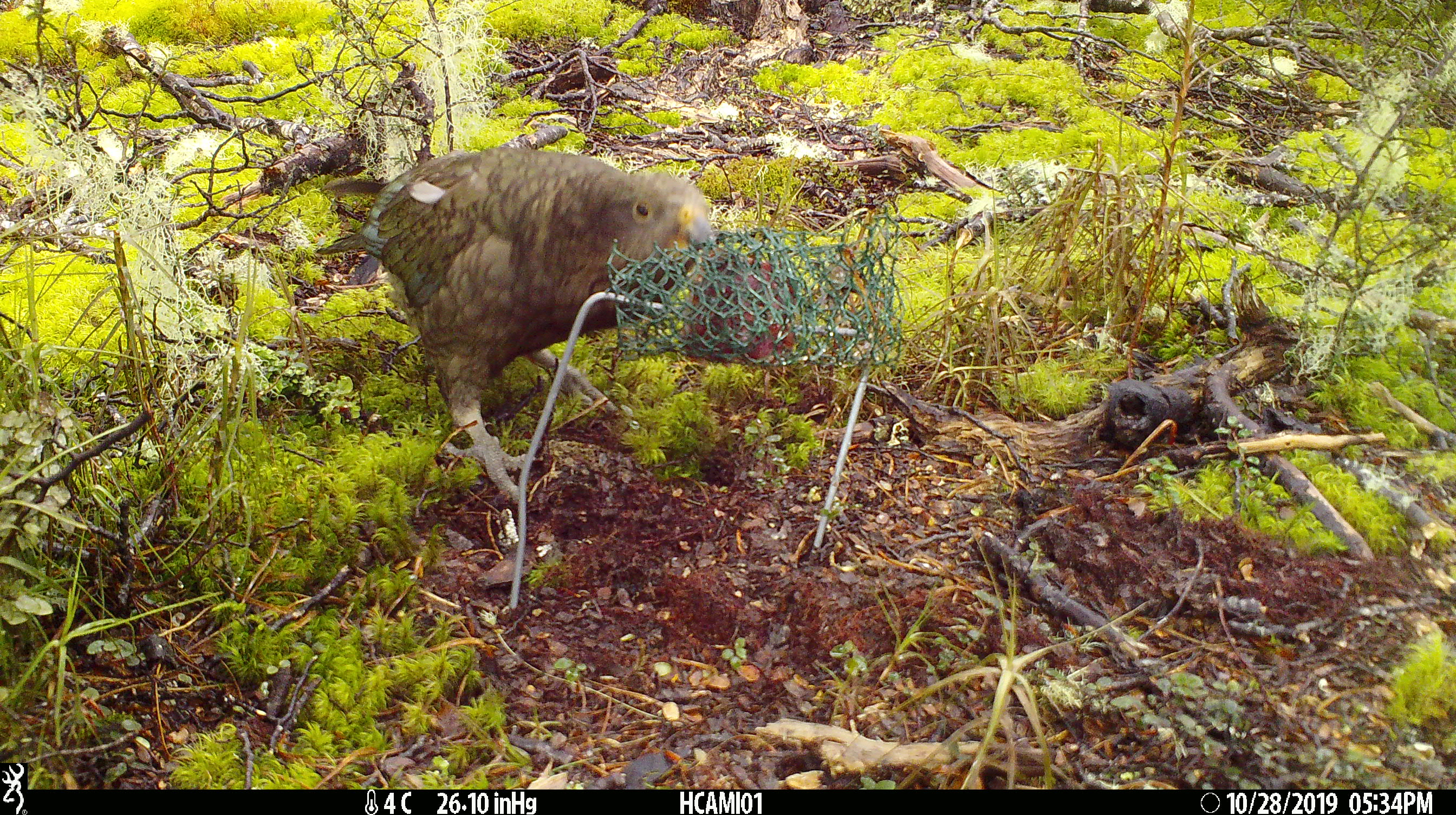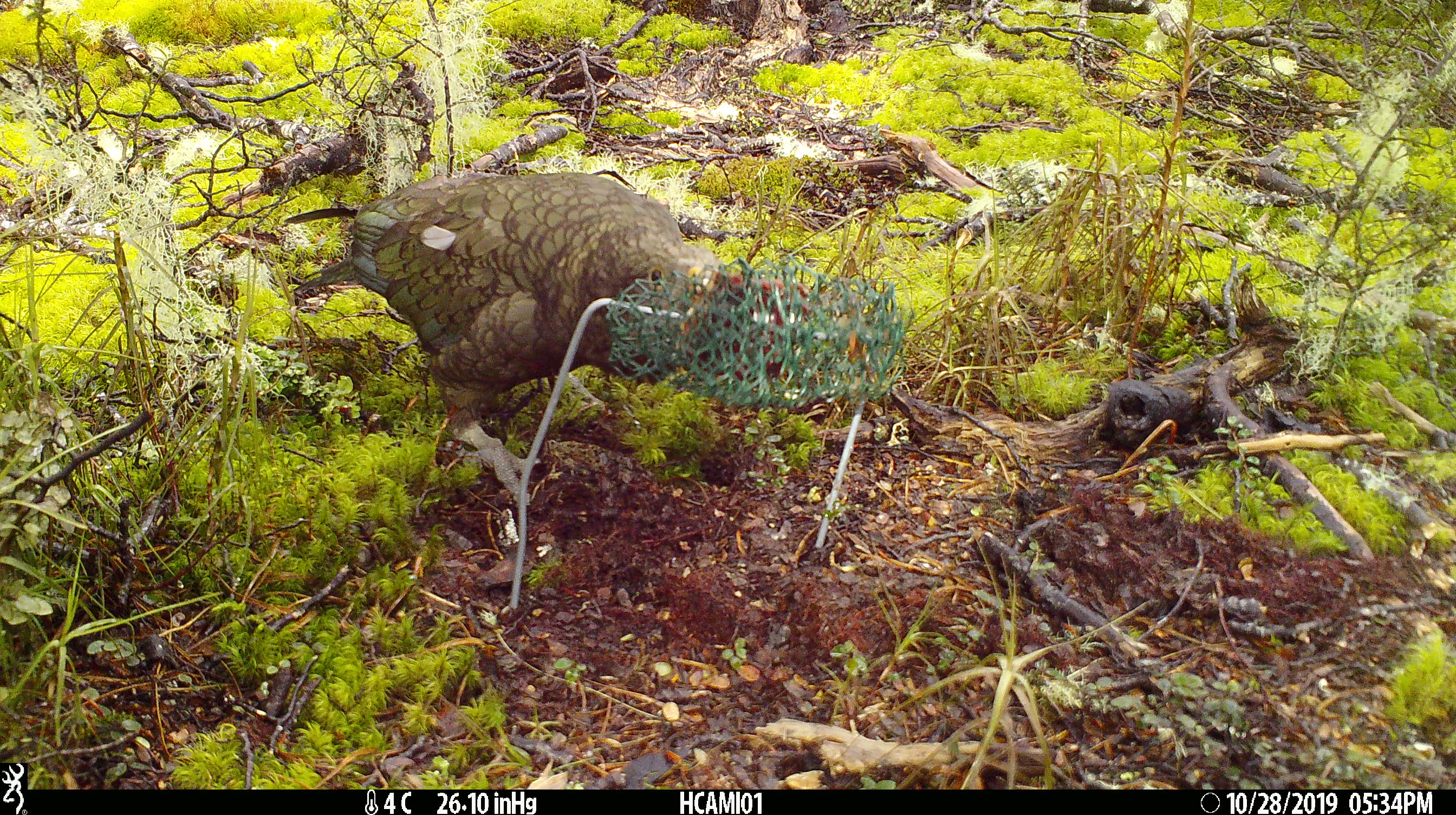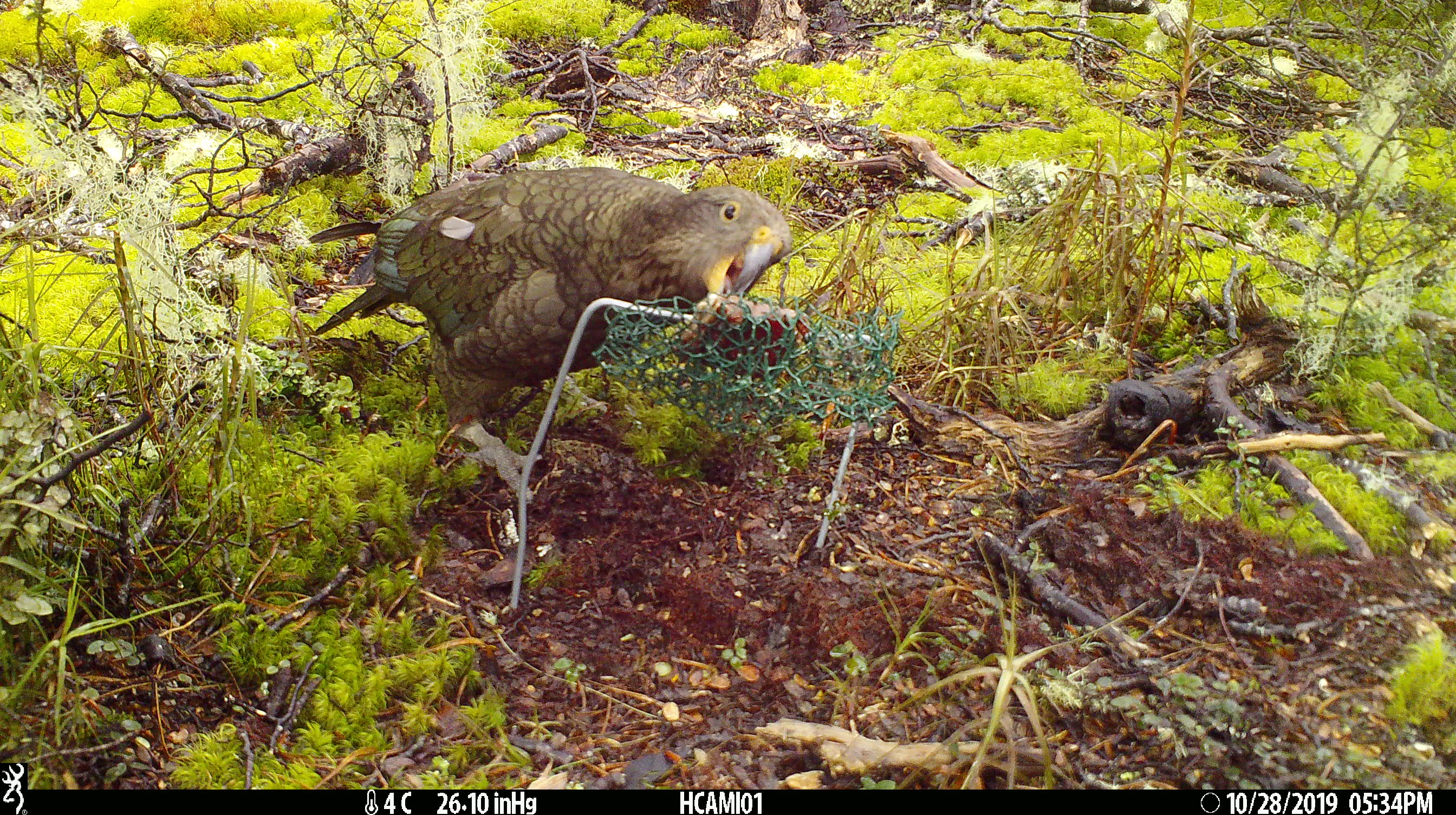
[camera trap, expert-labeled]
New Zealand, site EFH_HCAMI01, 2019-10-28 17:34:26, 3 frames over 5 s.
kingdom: Animalia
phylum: Chordata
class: Aves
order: Psittaciformes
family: Strigopidae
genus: Nestor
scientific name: Nestor notabilis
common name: kea